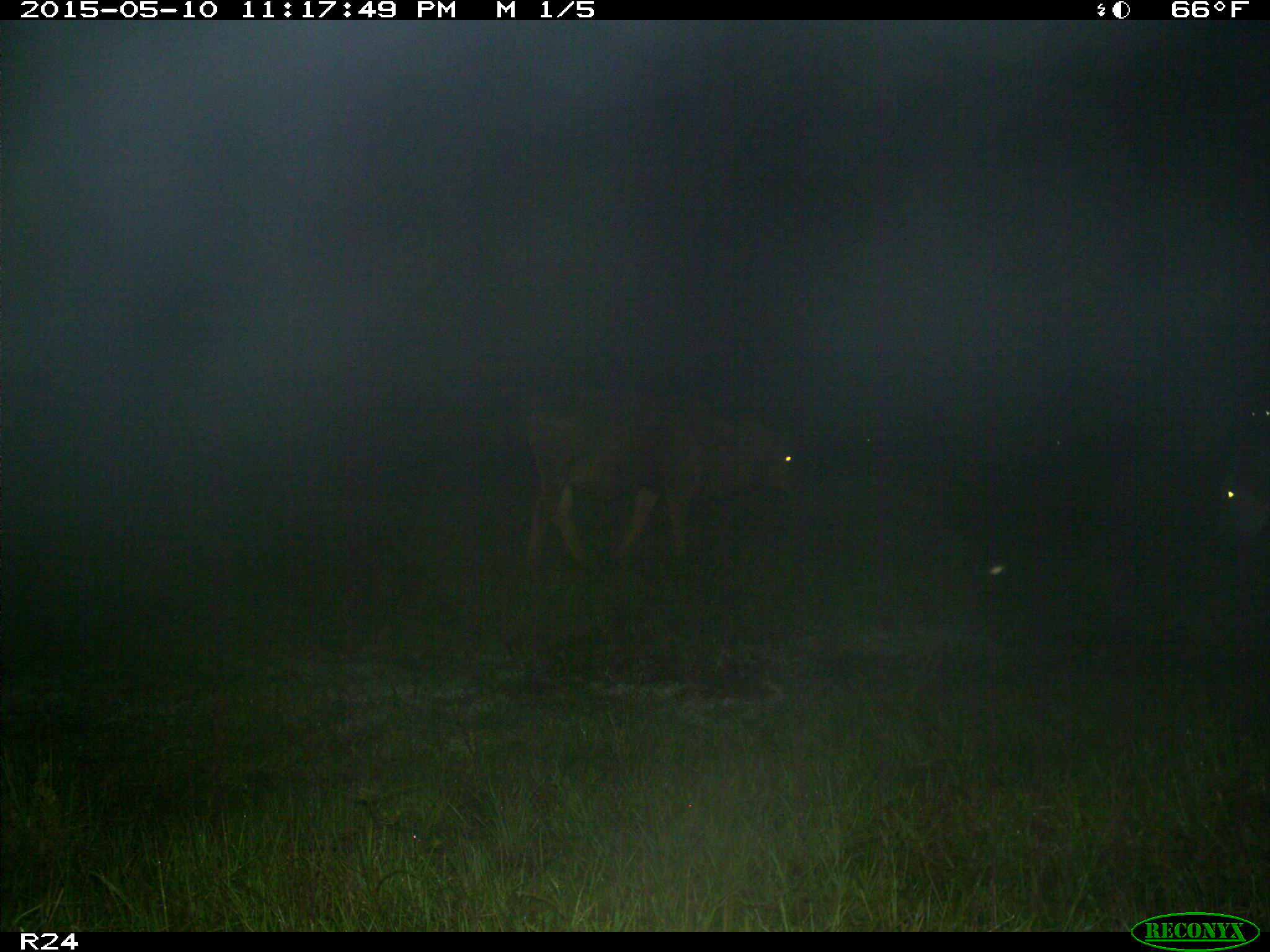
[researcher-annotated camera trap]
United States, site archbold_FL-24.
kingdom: Animalia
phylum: Chordata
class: Mammalia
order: Artiodactyla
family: Bovidae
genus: Bos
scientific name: Bos taurus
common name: domestic cow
Bos taurus (domestic cow).